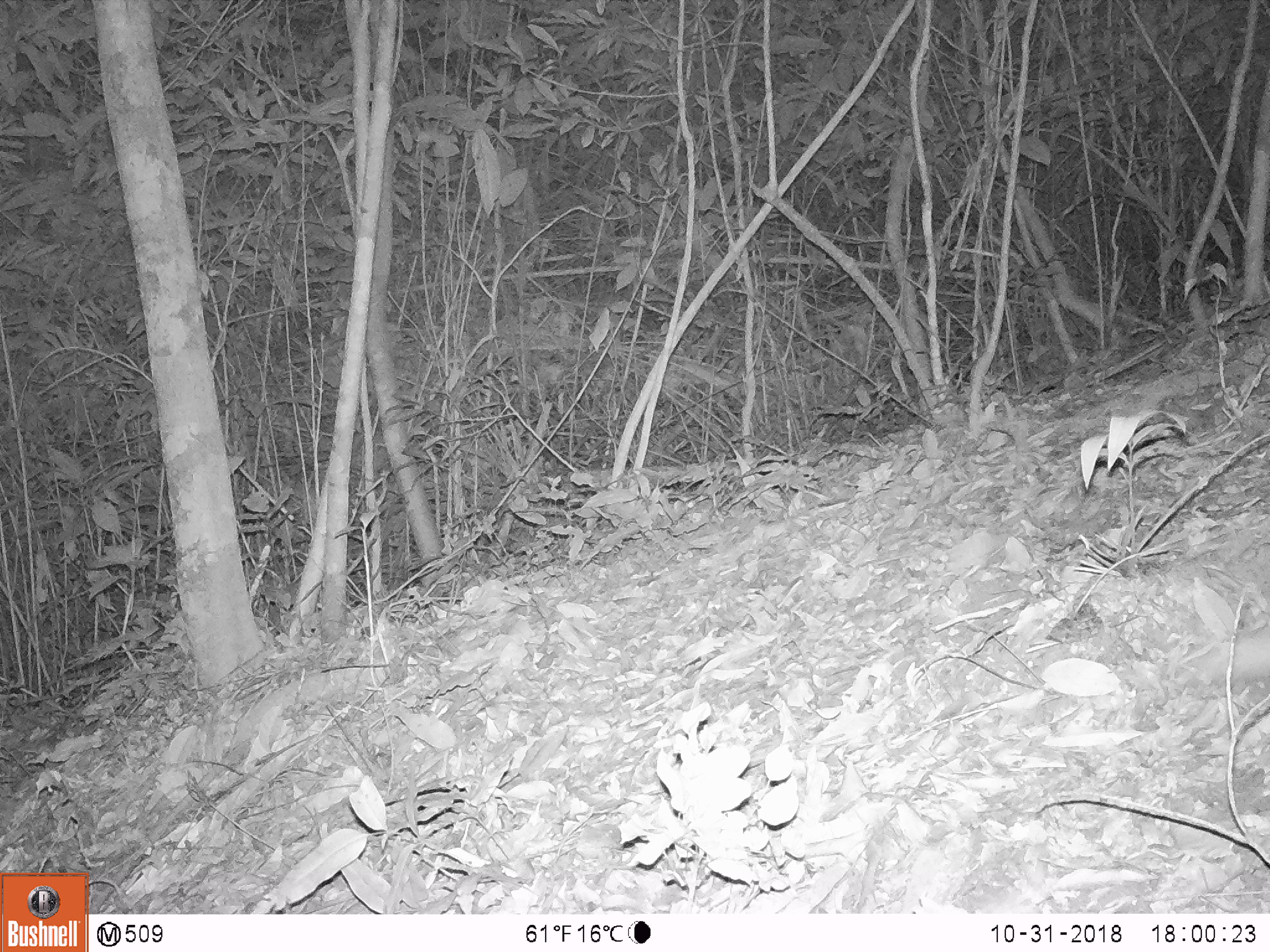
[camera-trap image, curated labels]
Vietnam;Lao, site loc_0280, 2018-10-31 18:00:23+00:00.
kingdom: Animalia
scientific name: Animalia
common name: animal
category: unidentified animal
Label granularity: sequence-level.